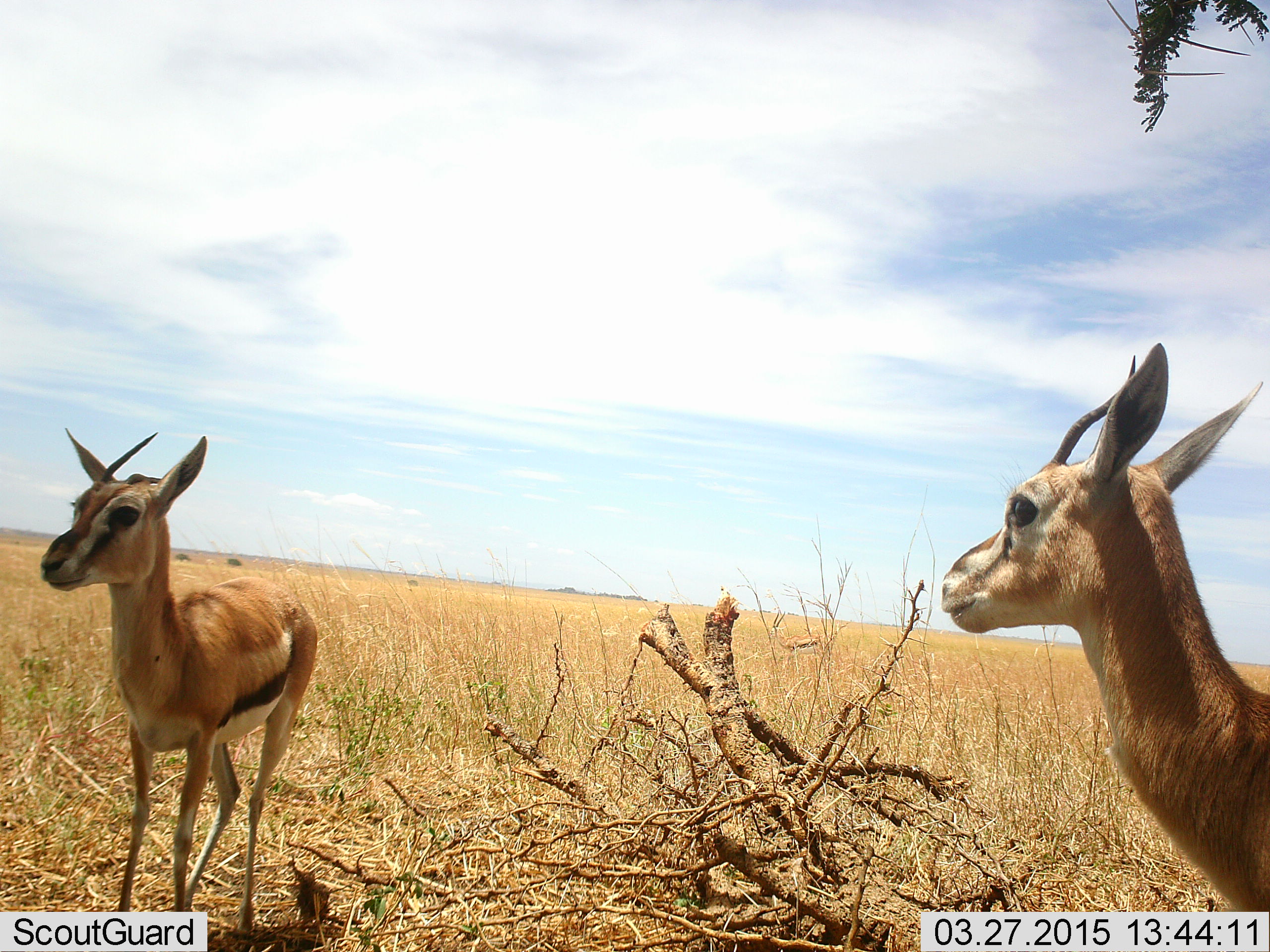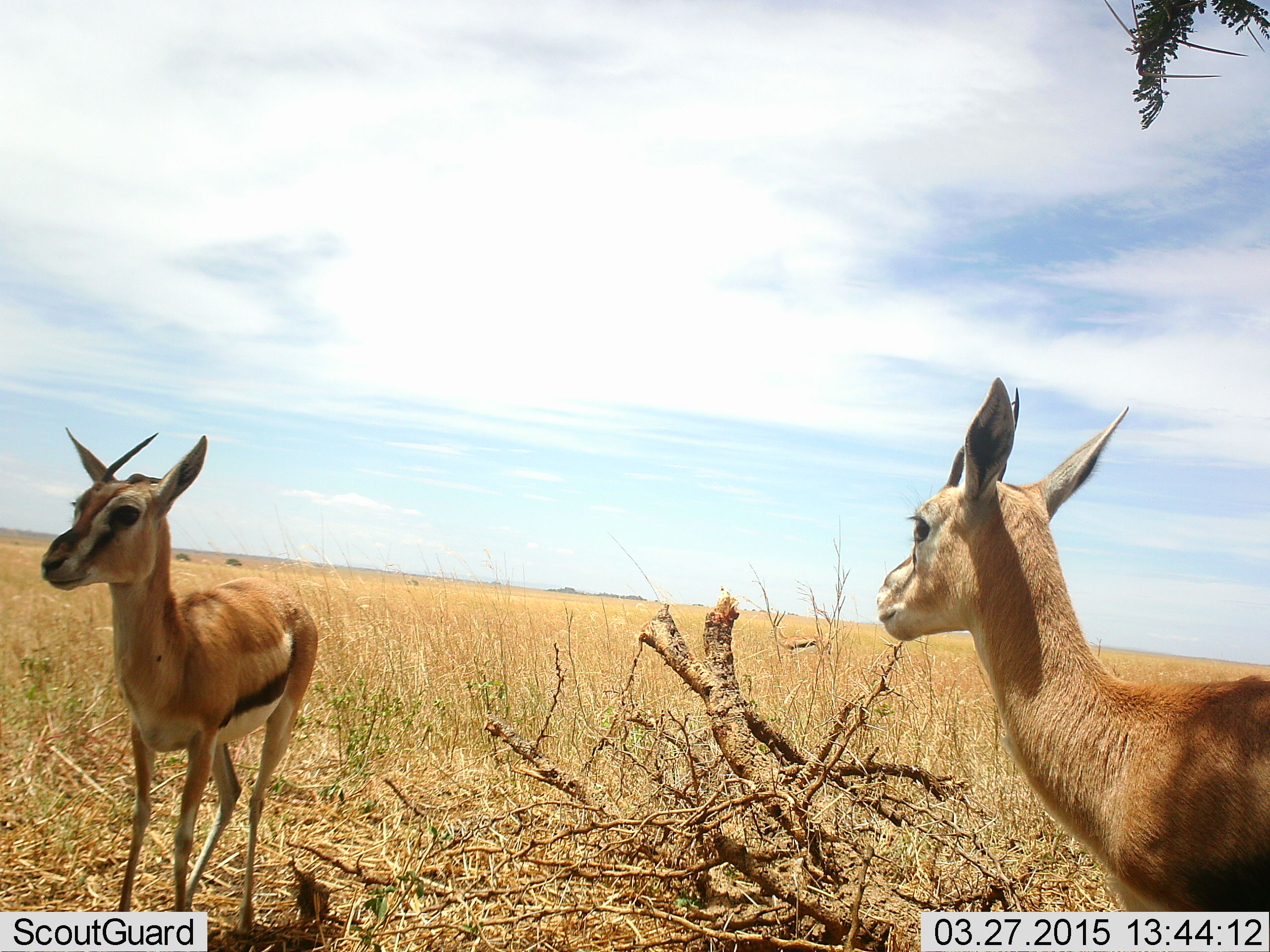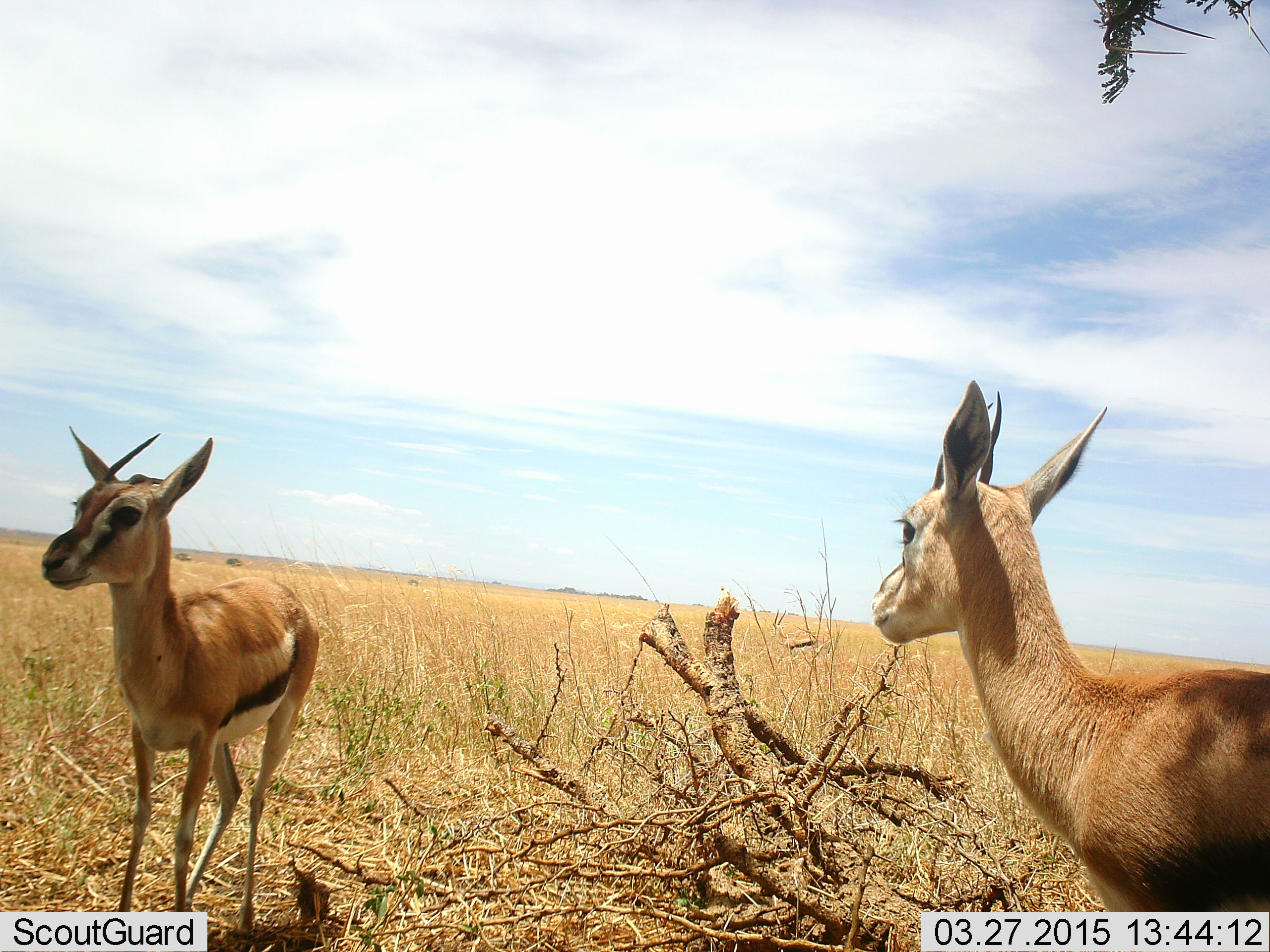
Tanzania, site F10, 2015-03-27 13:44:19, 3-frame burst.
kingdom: Animalia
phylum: Chordata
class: Mammalia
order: Artiodactyla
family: Bovidae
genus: Eudorcas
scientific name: Eudorcas thomsonii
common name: thomson's gazelle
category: gazellethomsons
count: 2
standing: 90%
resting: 0%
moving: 20%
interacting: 0%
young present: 0%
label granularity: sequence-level